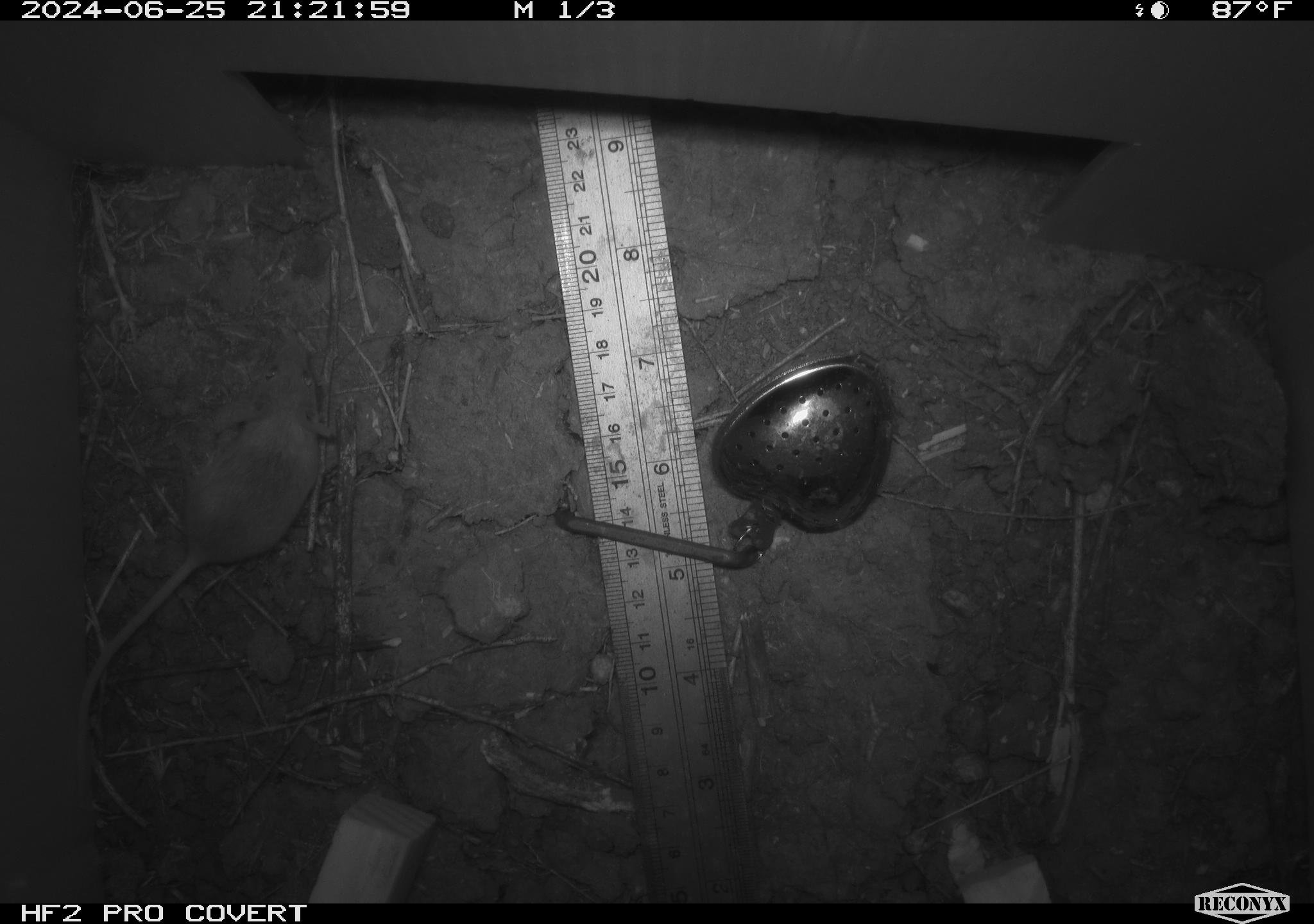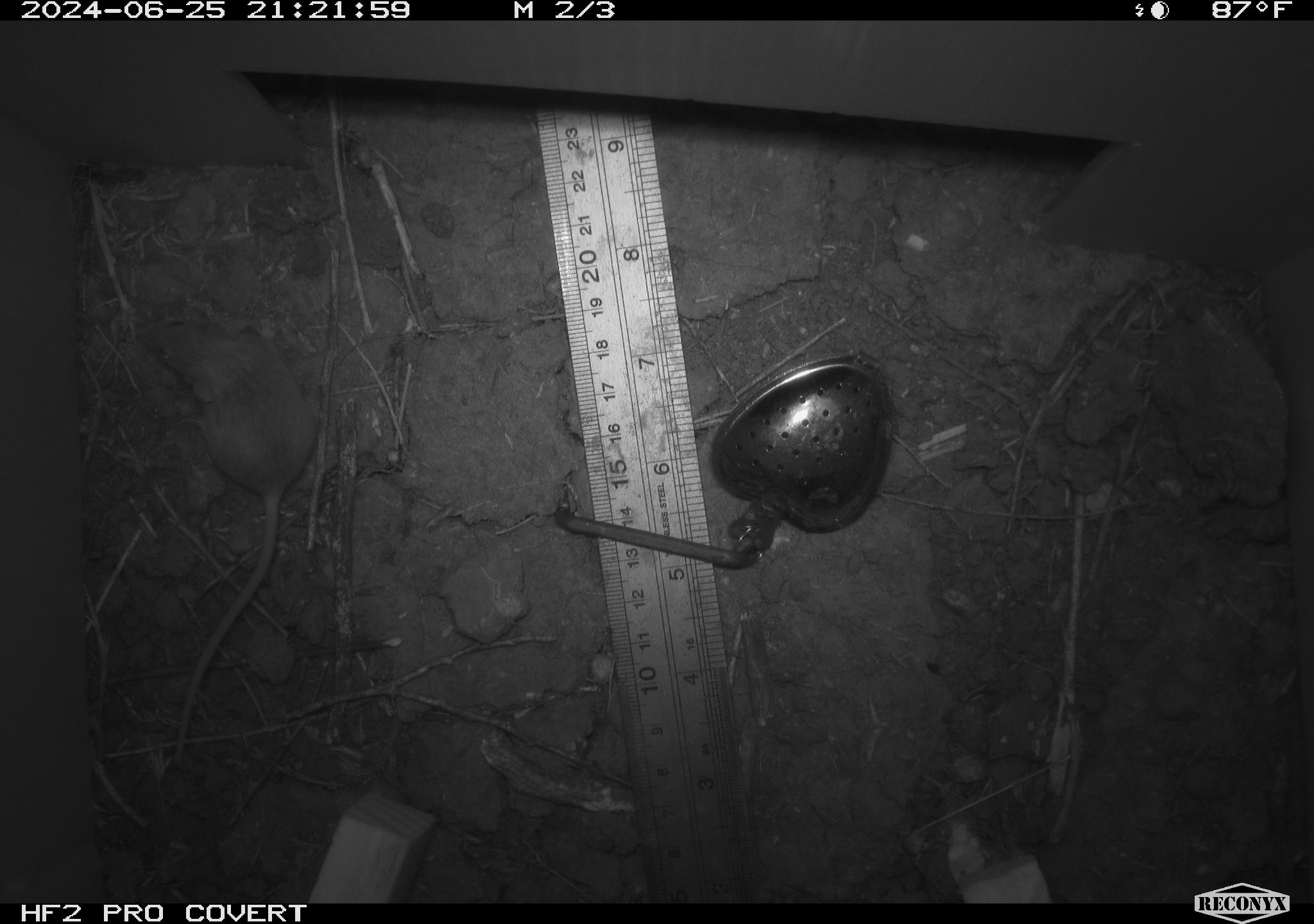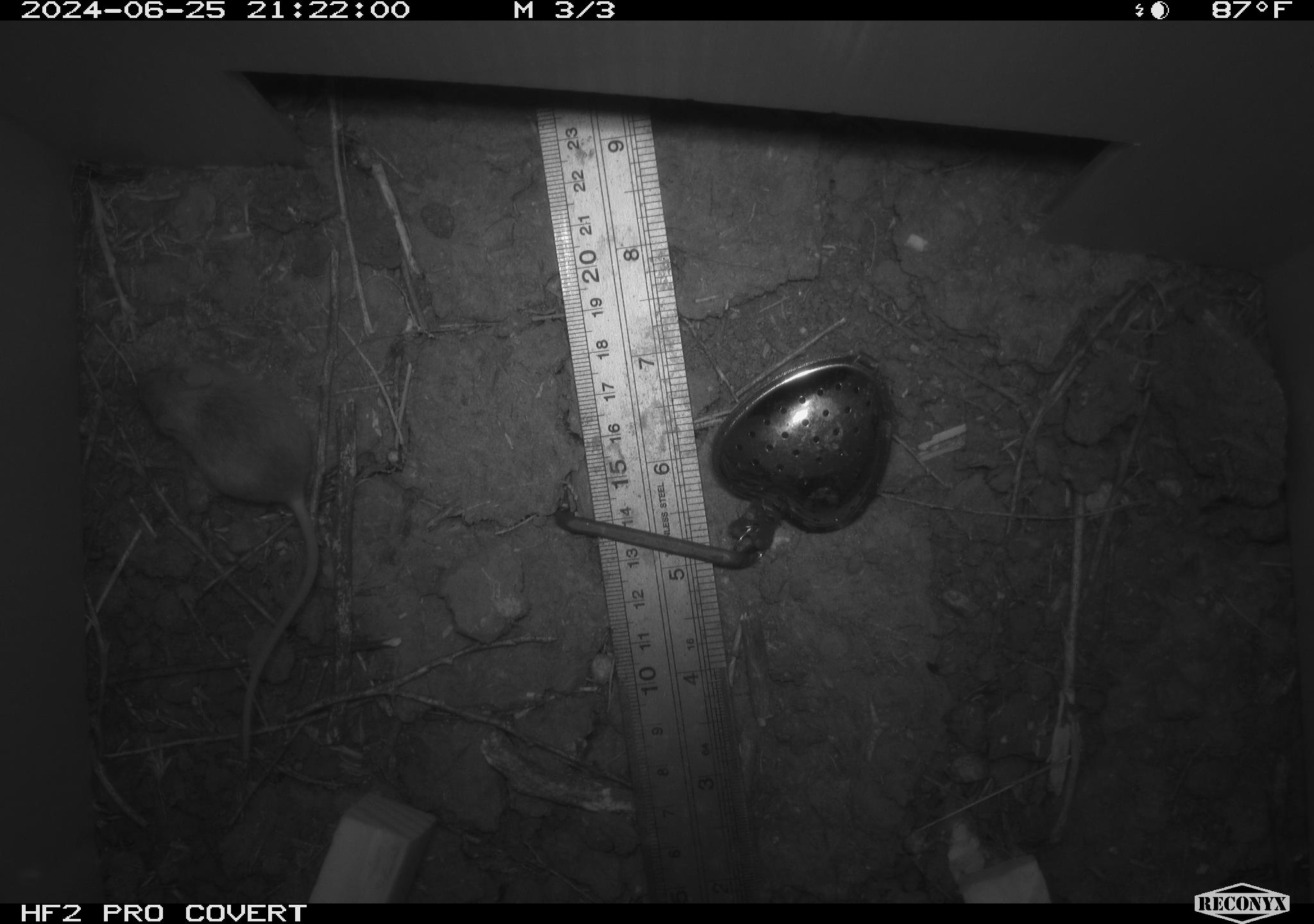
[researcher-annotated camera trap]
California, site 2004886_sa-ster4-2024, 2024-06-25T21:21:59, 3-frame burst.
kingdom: Animalia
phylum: Chordata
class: Mammalia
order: Rodentia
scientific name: Rodentia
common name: mouse species